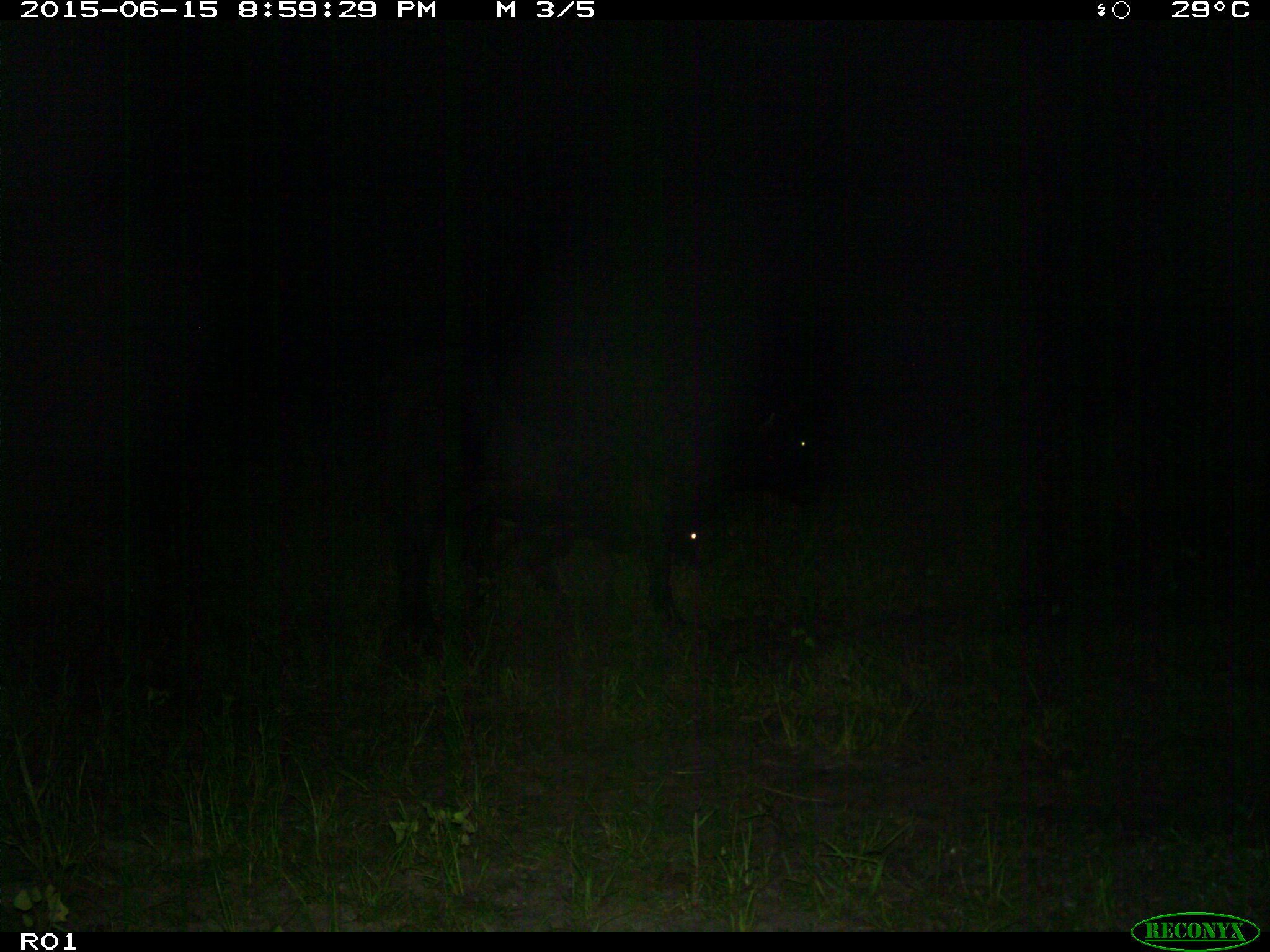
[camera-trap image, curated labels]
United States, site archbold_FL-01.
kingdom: Animalia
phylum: Chordata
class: Mammalia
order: Artiodactyla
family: Bovidae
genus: Bos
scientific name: Bos taurus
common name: domestic cow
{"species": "Bos taurus (domestic cow)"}